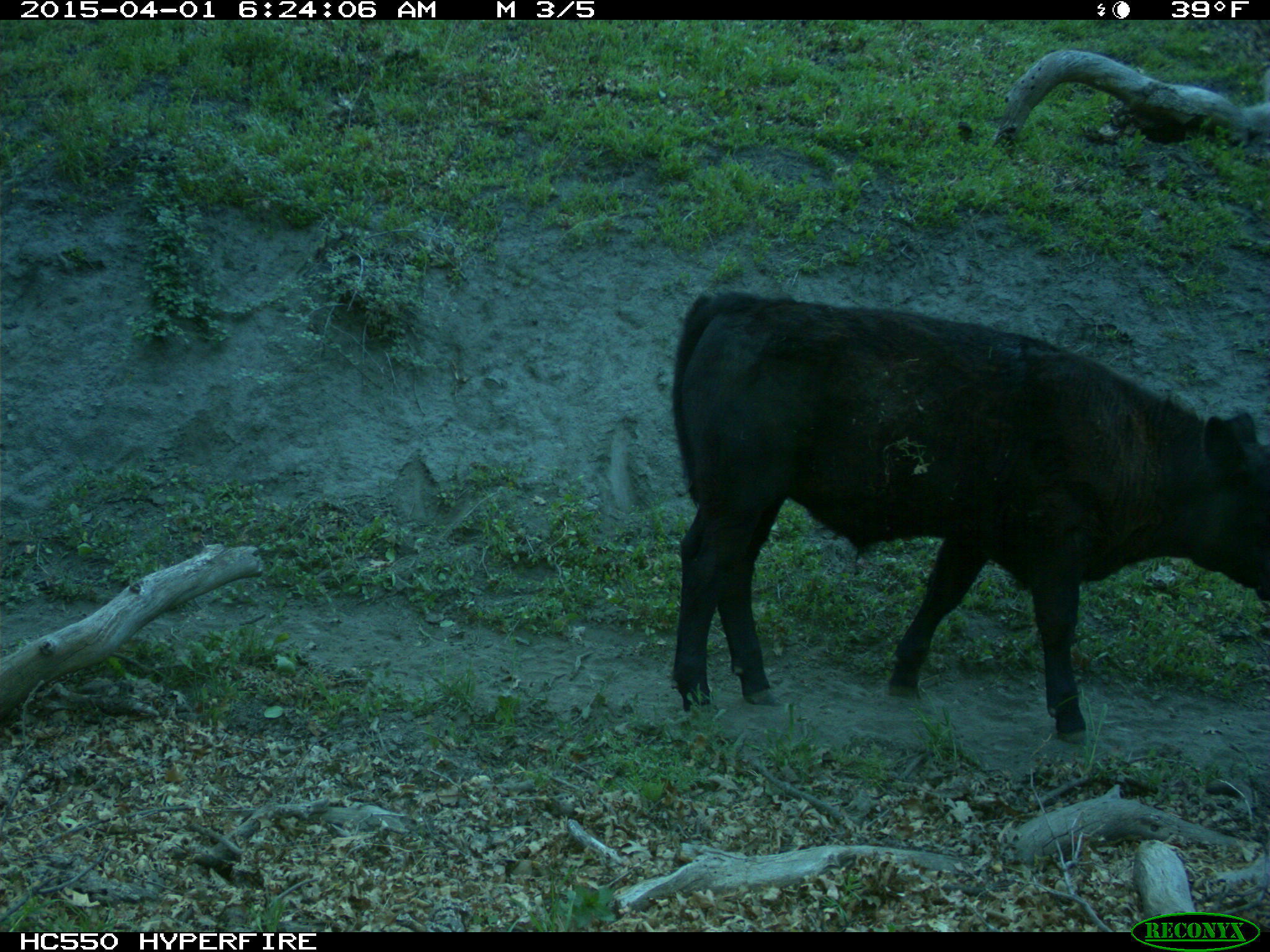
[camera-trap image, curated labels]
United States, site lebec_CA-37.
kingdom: Animalia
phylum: Chordata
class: Mammalia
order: Artiodactyla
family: Bovidae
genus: Bos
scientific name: Bos taurus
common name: domestic cow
Bos taurus (domestic cow).